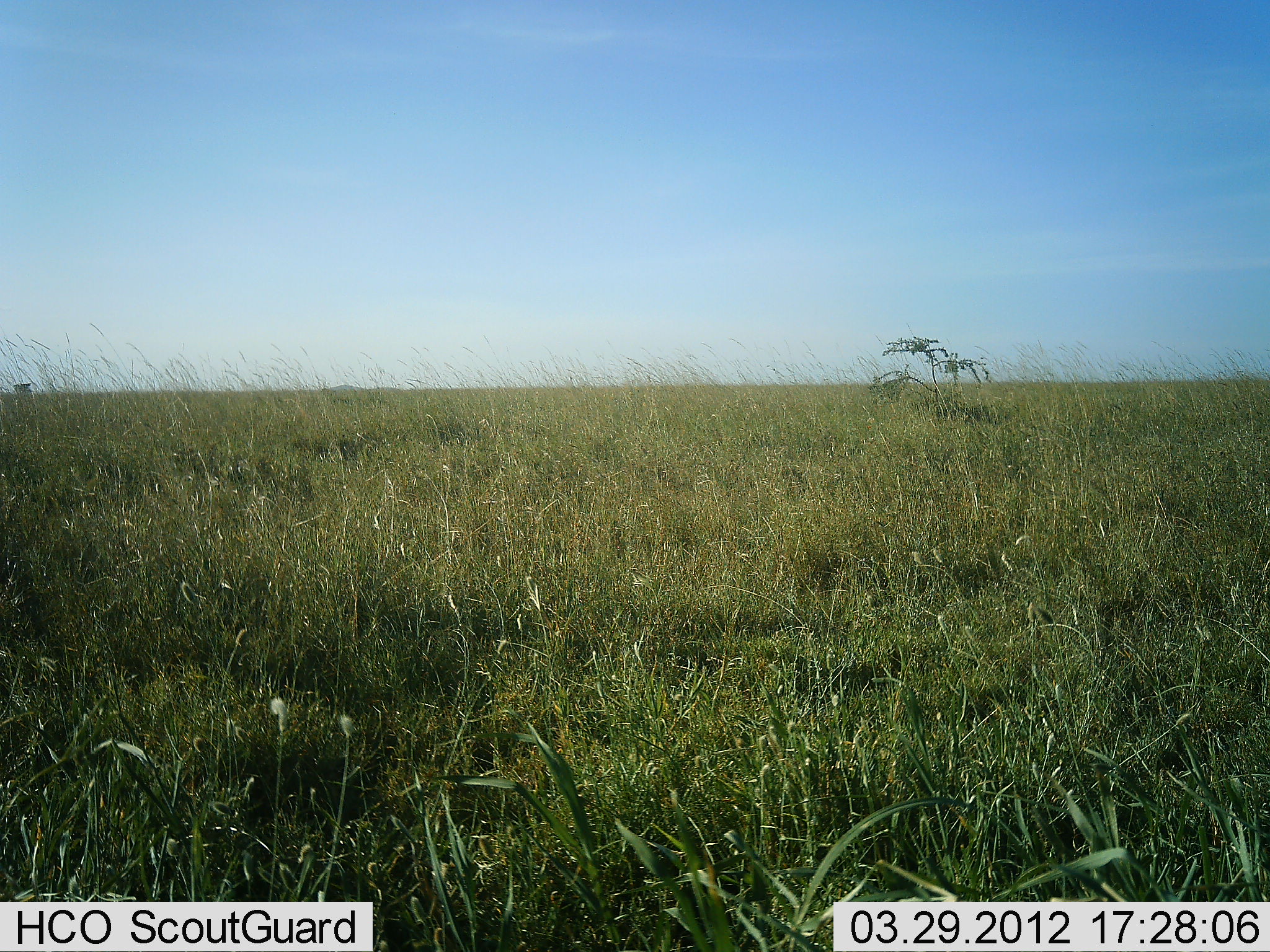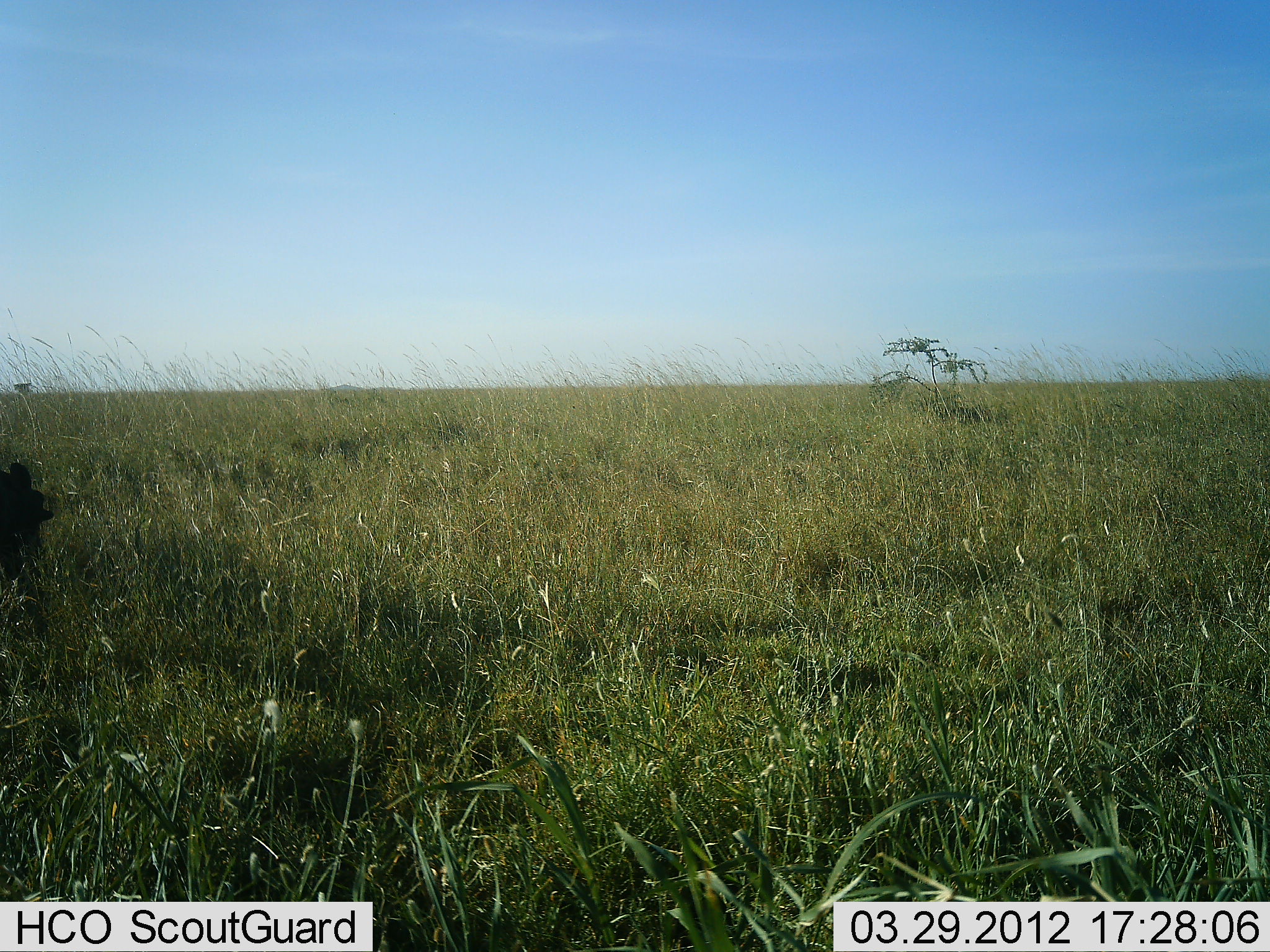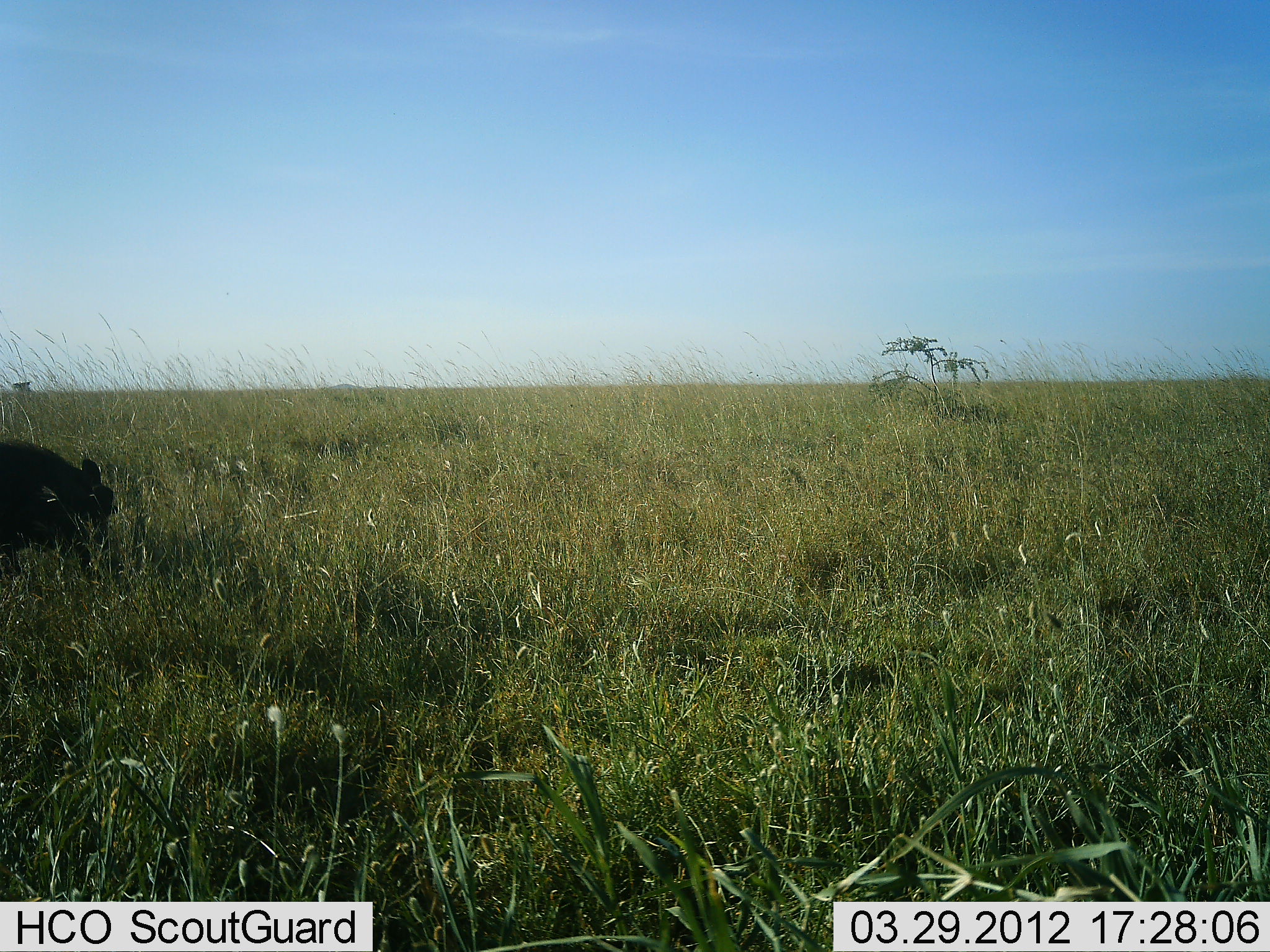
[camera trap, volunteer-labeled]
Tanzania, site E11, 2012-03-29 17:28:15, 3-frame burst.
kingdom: Animalia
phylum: Chordata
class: Mammalia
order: Artiodactyla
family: Suidae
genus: Phacochoerus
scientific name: Phacochoerus africanus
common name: warthog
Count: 1.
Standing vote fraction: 0%.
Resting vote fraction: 0%.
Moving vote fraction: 83%.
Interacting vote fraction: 0%.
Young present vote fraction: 0%.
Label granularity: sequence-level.